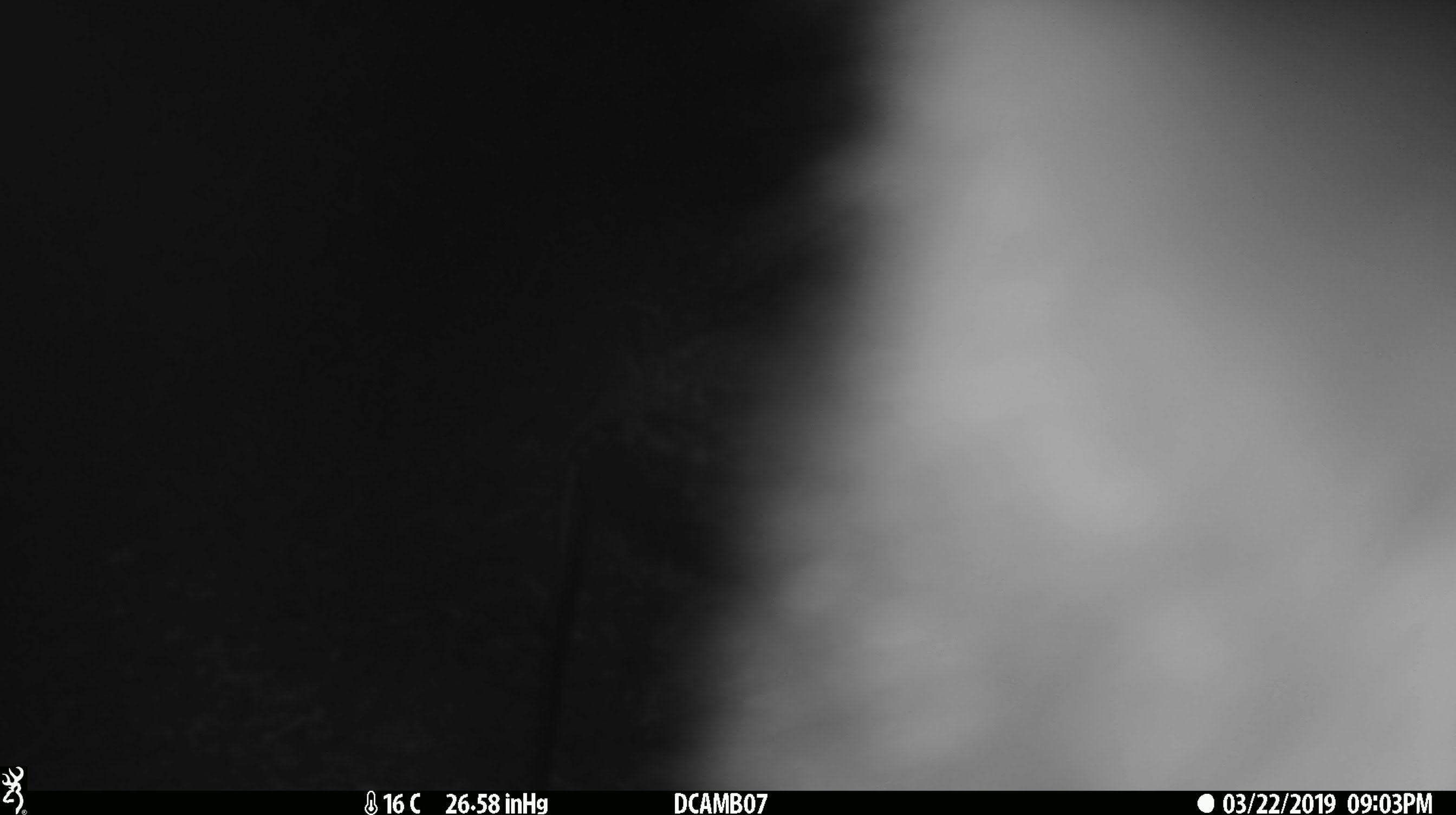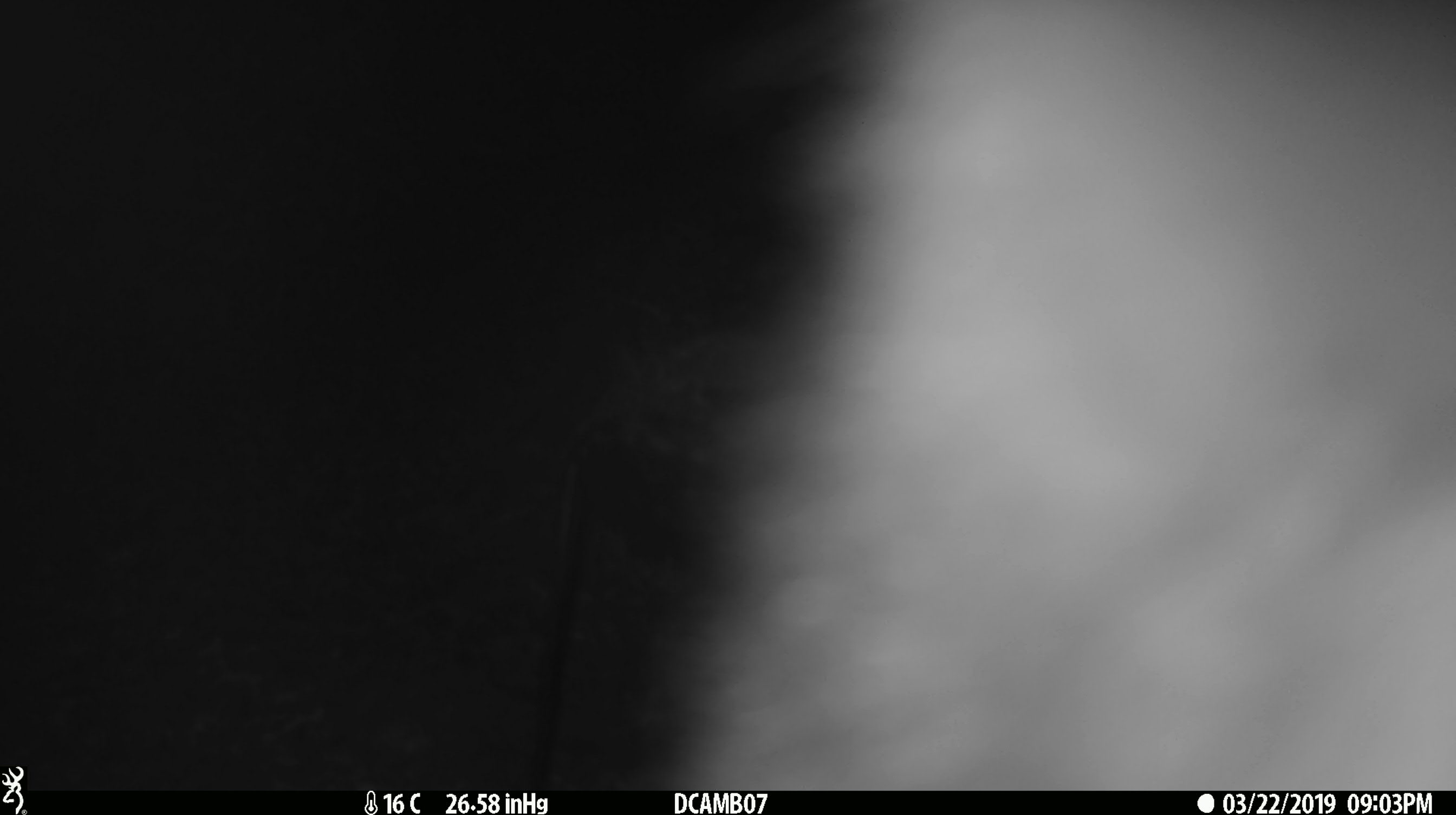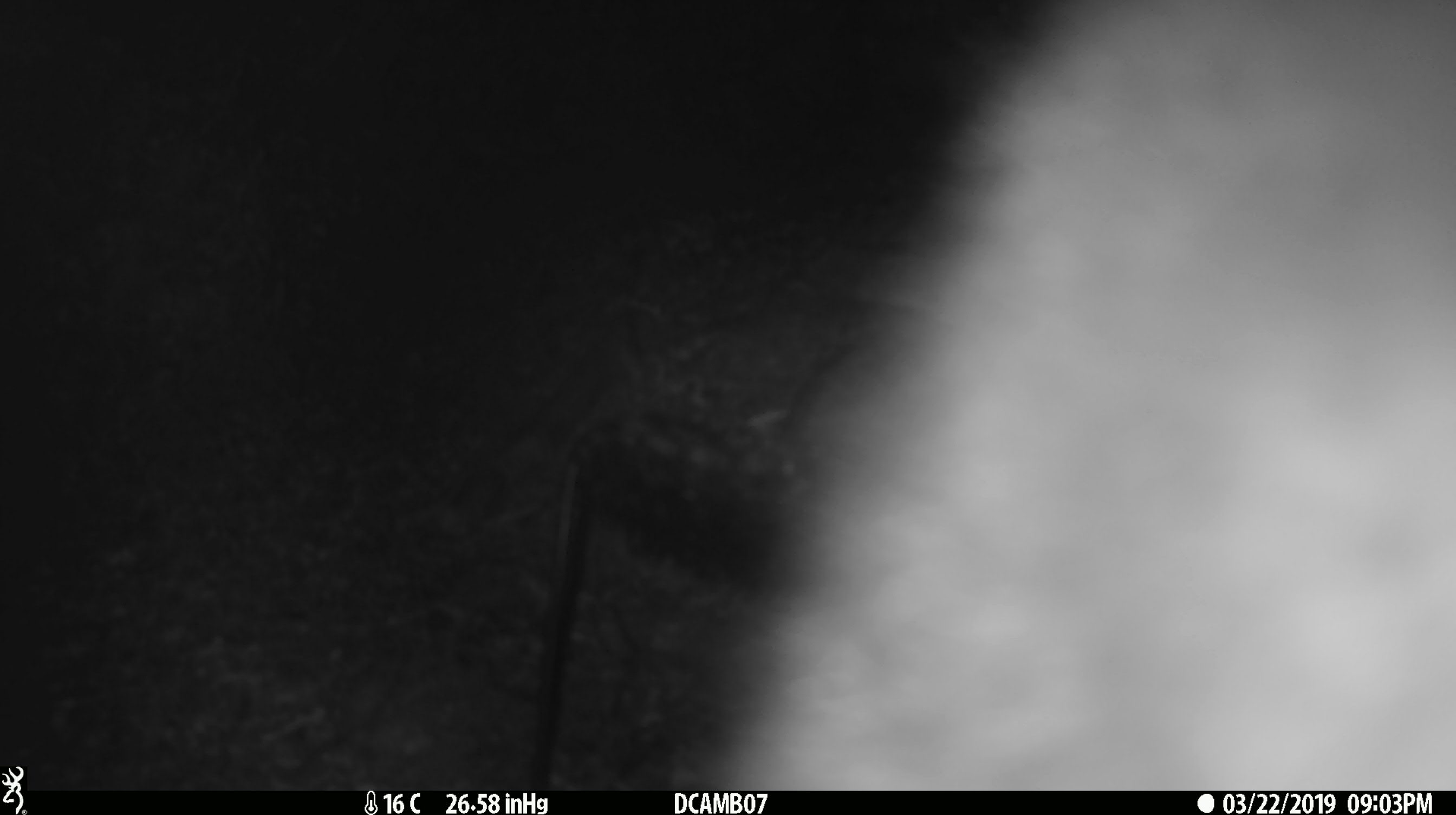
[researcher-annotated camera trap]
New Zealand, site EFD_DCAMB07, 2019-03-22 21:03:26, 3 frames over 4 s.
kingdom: Animalia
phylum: Chordata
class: Mammalia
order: Diprotodontia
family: Phalangeridae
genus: Trichosurus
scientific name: Trichosurus vulpecula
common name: common brushtail possum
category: possum